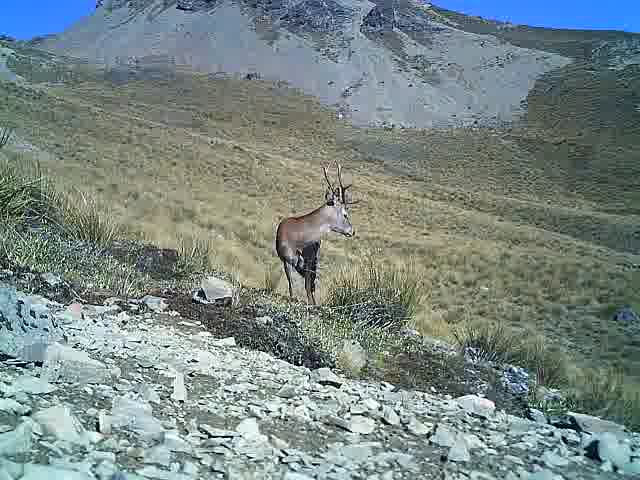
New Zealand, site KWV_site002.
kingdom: Animalia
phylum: Chordata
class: Mammalia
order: Artiodactyla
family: Cervidae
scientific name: Cervidae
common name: deer